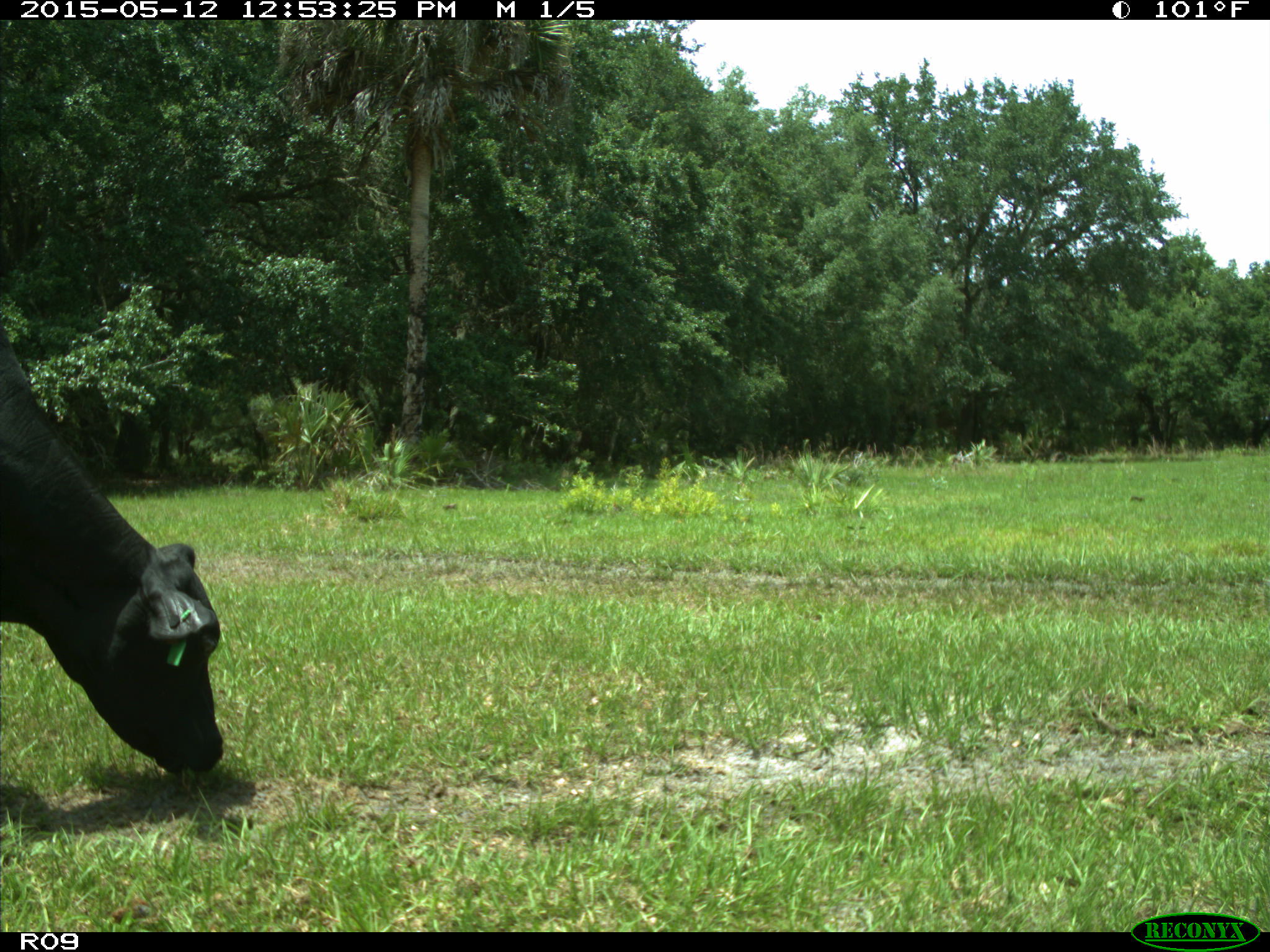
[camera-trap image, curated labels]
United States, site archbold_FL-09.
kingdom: Animalia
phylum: Chordata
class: Mammalia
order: Artiodactyla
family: Bovidae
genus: Bos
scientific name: Bos taurus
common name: domestic cow